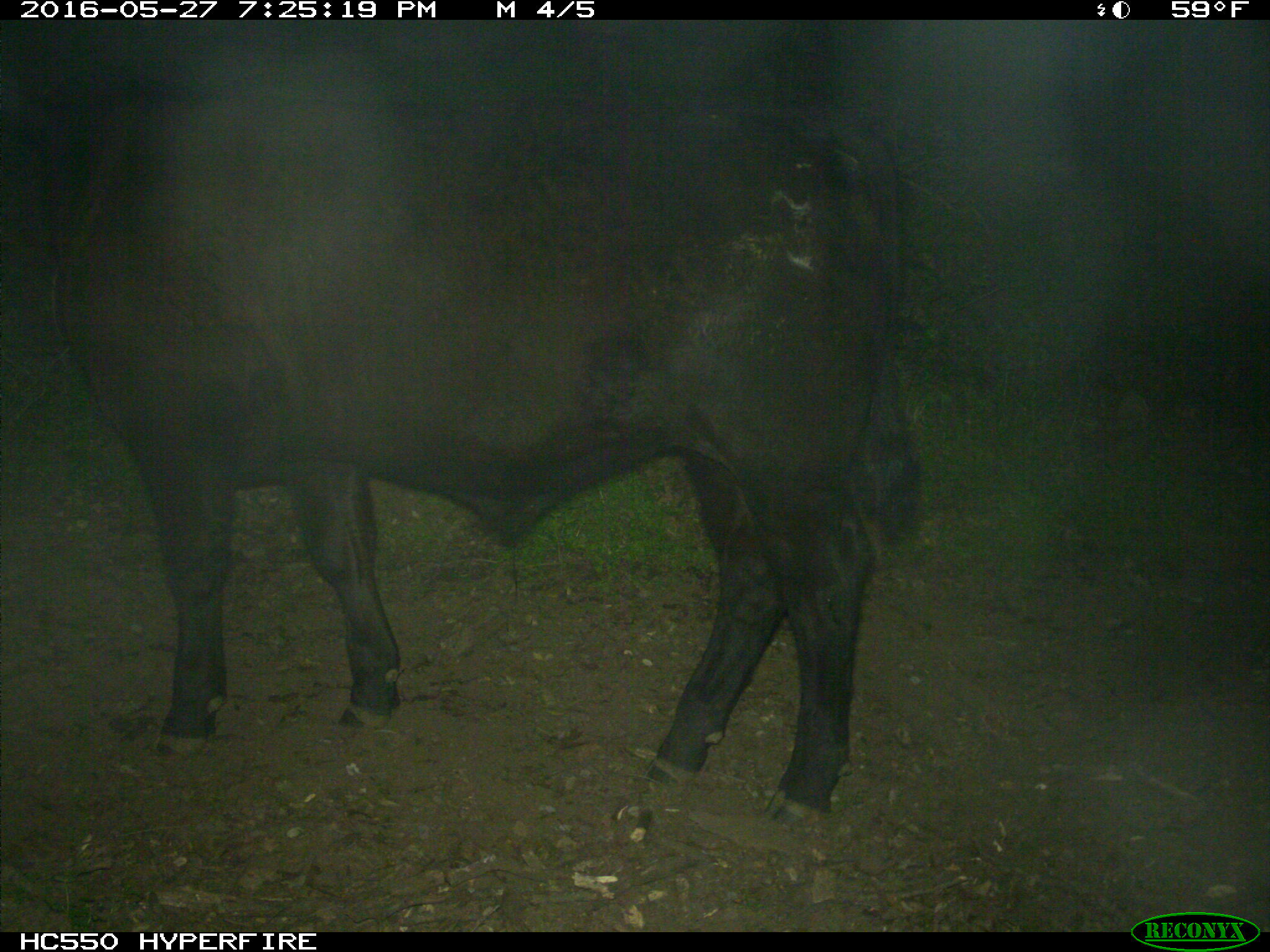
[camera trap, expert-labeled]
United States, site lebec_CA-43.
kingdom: Animalia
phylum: Chordata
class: Mammalia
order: Artiodactyla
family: Bovidae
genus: Bos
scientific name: Bos taurus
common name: domestic cow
Bos taurus (domestic cow).